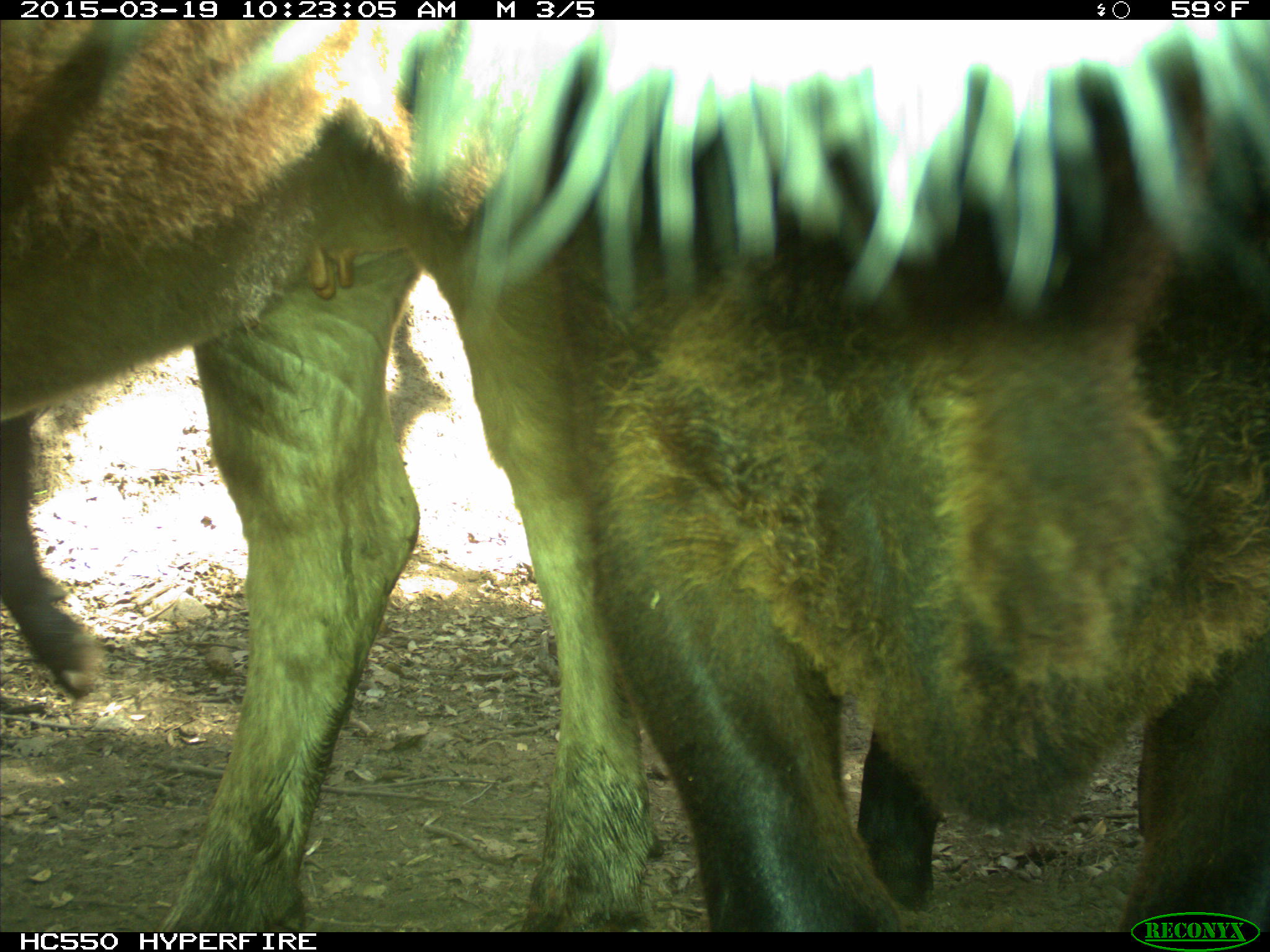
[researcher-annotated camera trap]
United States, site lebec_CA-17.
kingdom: Animalia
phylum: Chordata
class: Mammalia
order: Artiodactyla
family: Bovidae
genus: Bos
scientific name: Bos taurus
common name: domestic cow